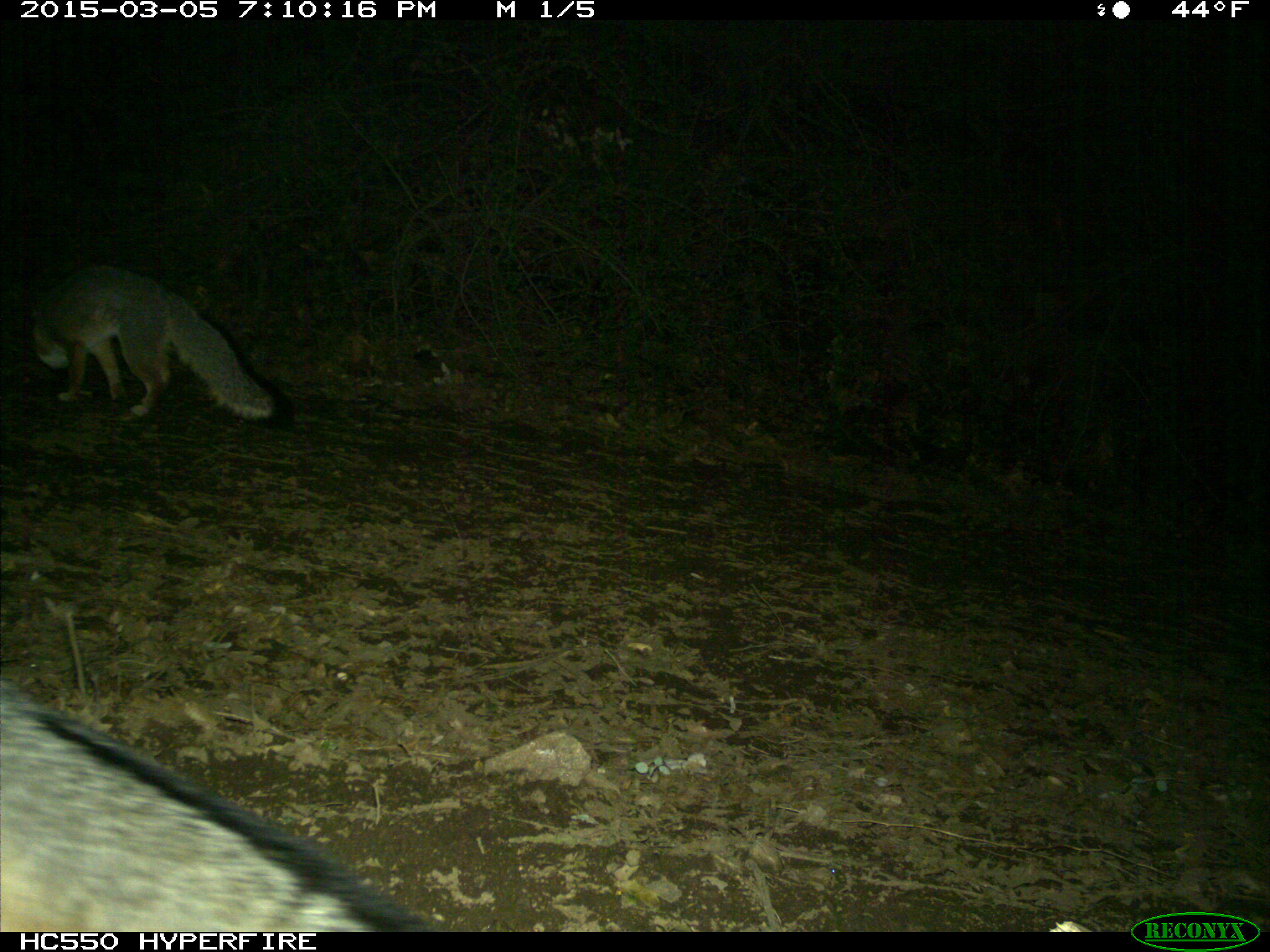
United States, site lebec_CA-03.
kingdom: Animalia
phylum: Chordata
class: Mammalia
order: Carnivora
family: Canidae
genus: Urocyon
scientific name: Urocyon cinereoargenteus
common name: gray fox